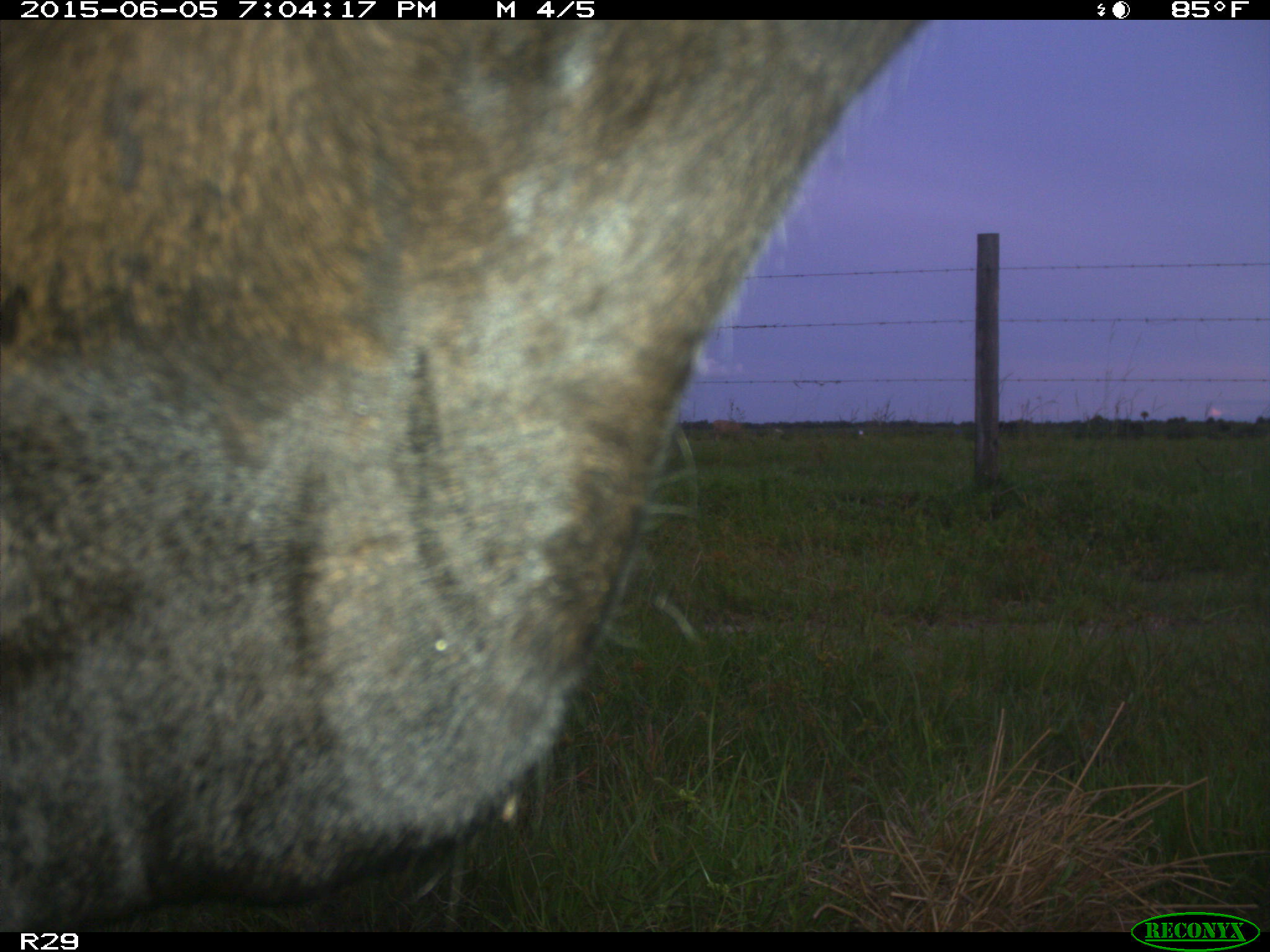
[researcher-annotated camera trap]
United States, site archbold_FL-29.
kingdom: Animalia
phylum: Chordata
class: Mammalia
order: Artiodactyla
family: Bovidae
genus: Bos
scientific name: Bos taurus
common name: domestic cow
Bos taurus (domestic cow).